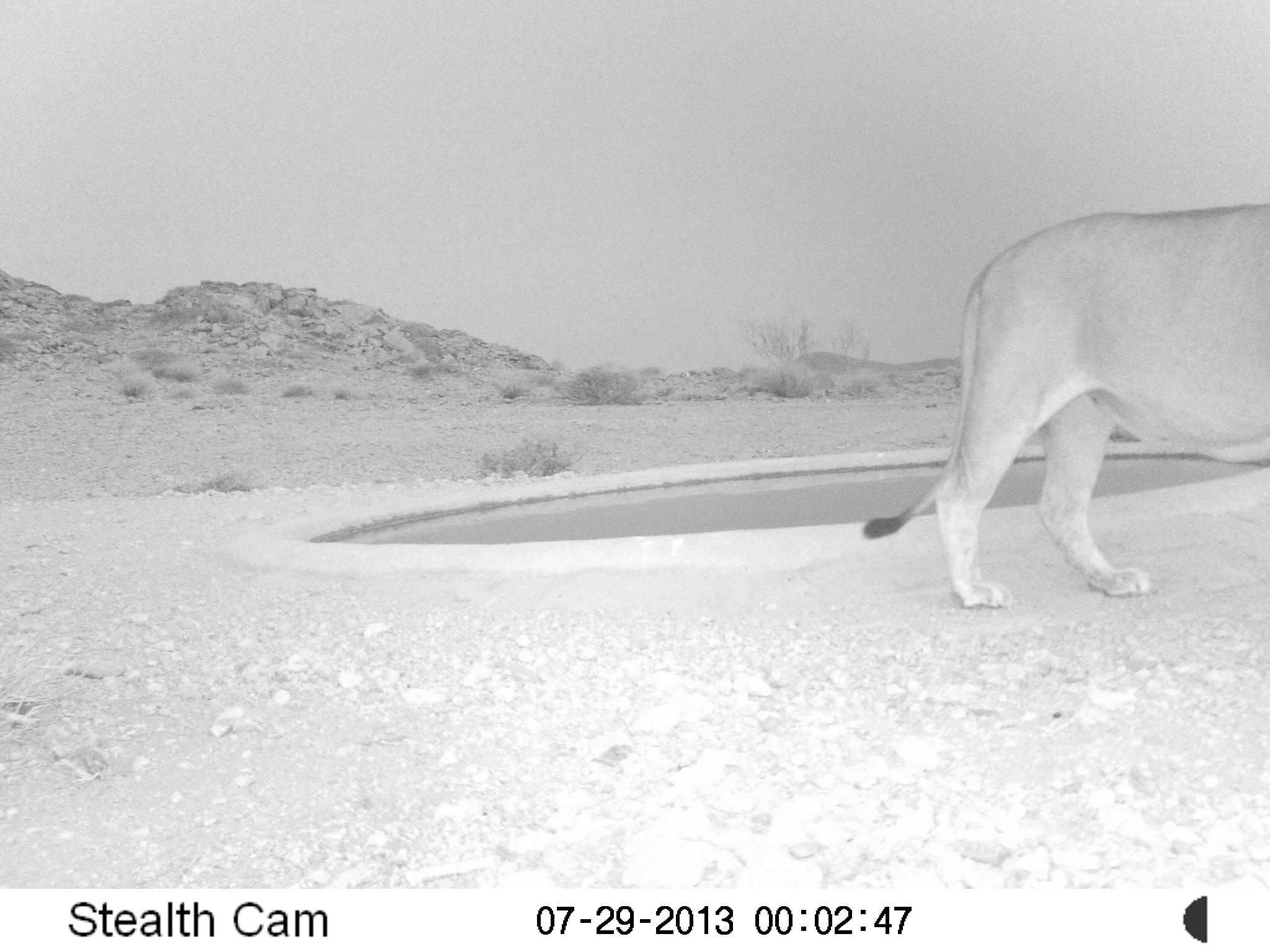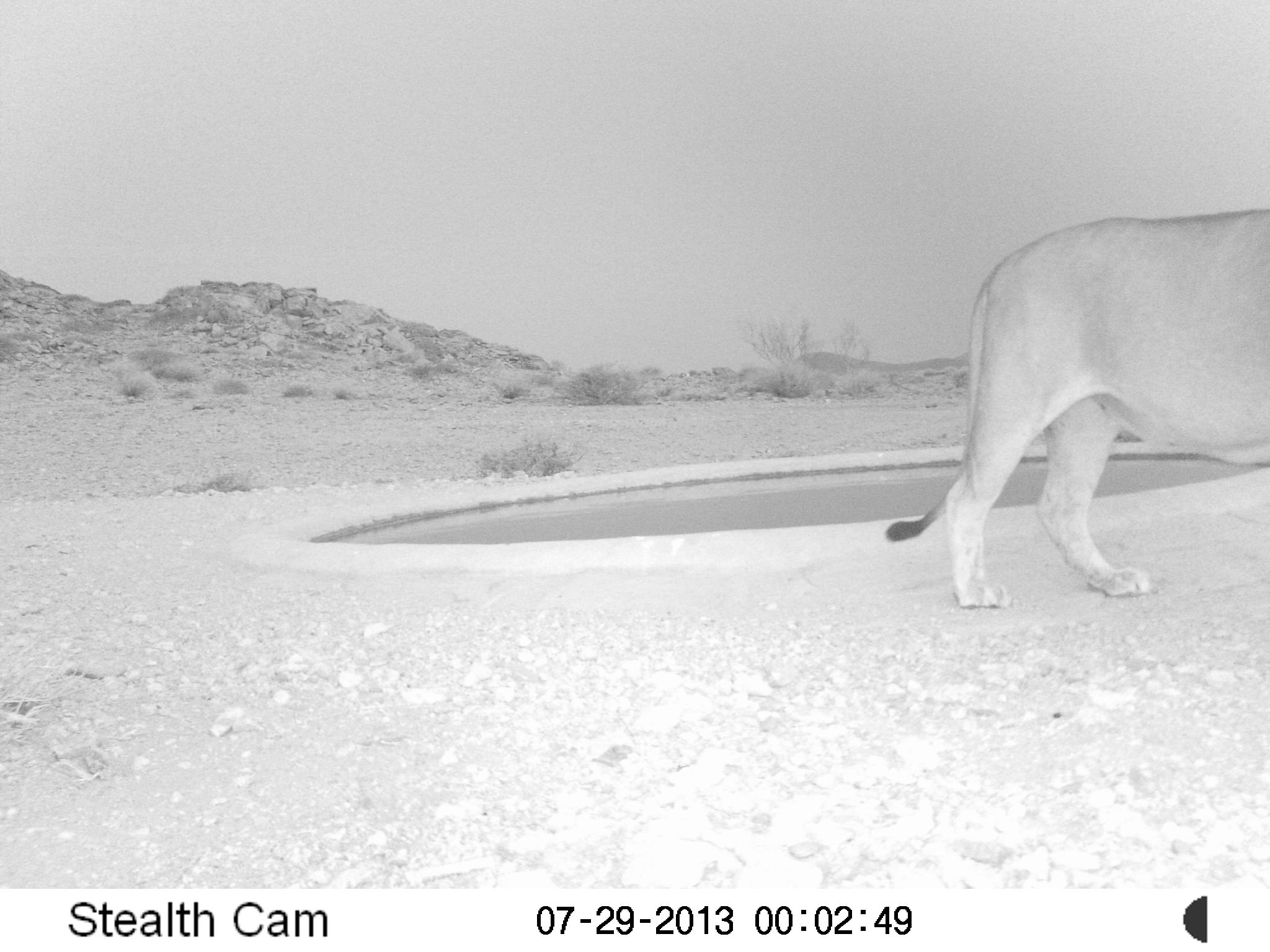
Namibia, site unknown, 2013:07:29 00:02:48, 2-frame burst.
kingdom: Animalia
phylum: Chordata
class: Mammalia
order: Carnivora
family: Felidae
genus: Panthera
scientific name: Panthera leo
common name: lion